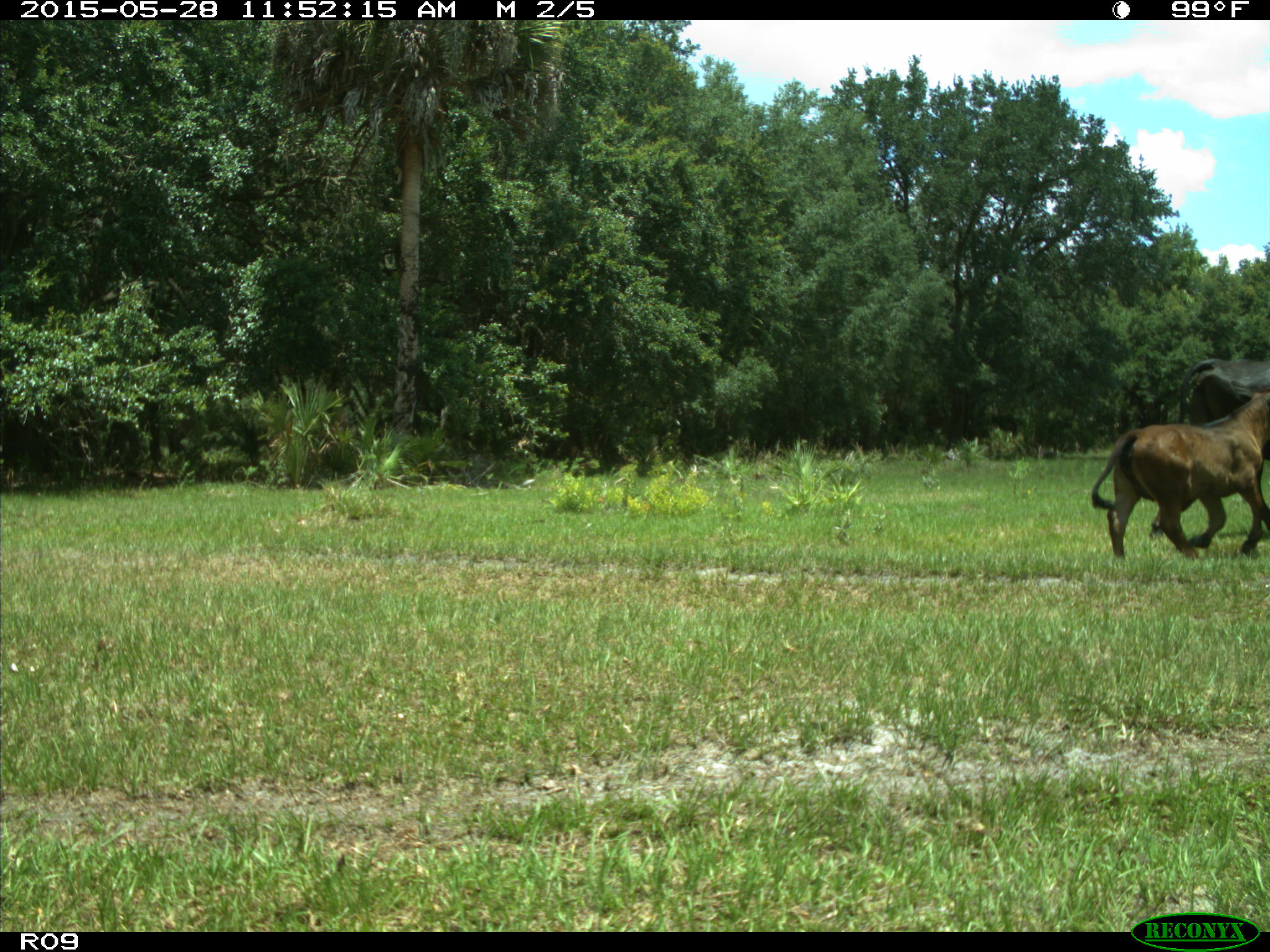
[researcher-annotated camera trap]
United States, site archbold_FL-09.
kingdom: Animalia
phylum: Chordata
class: Mammalia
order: Artiodactyla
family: Bovidae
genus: Bos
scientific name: Bos taurus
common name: domestic cow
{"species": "Bos taurus (domestic cow)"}